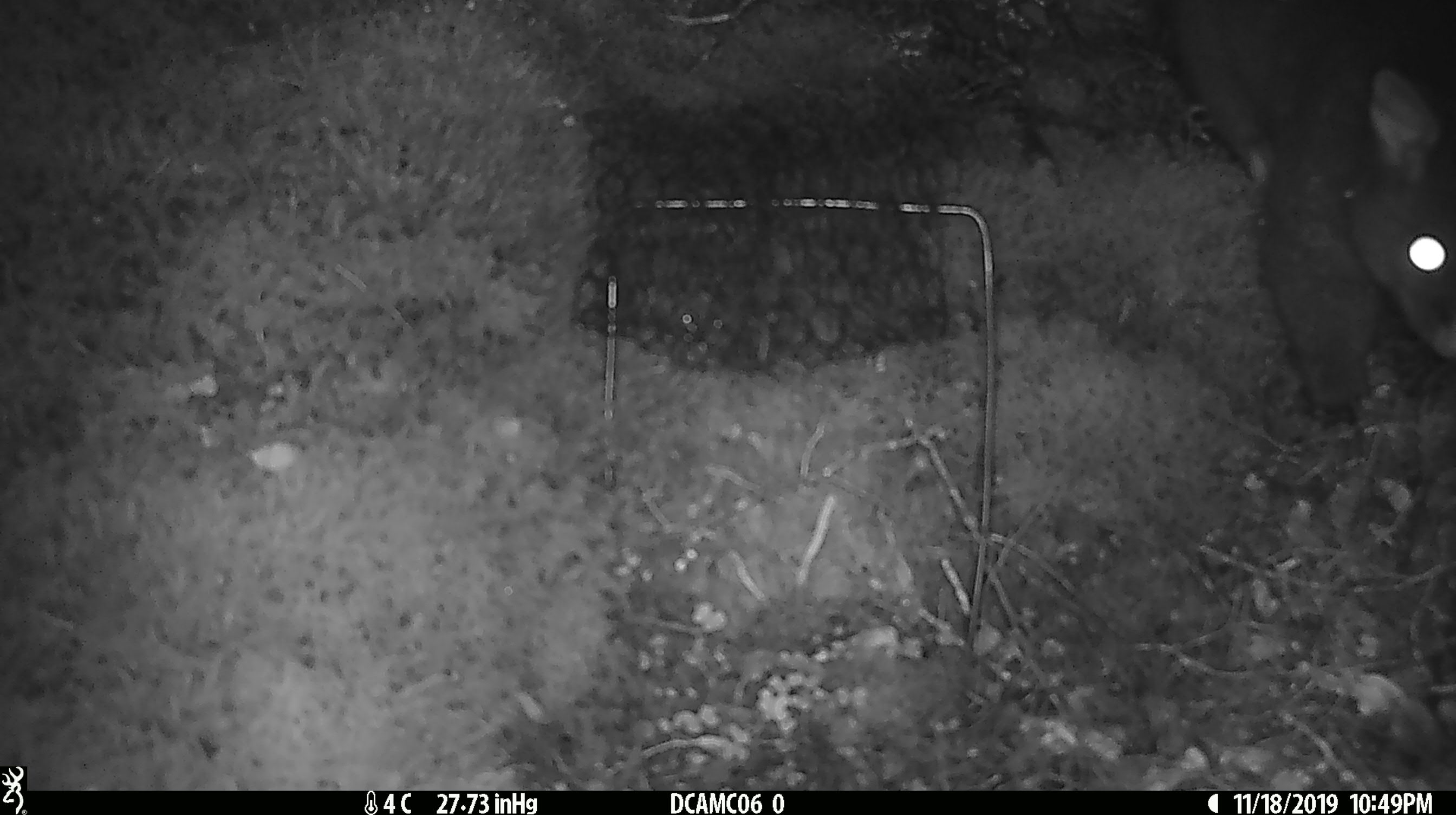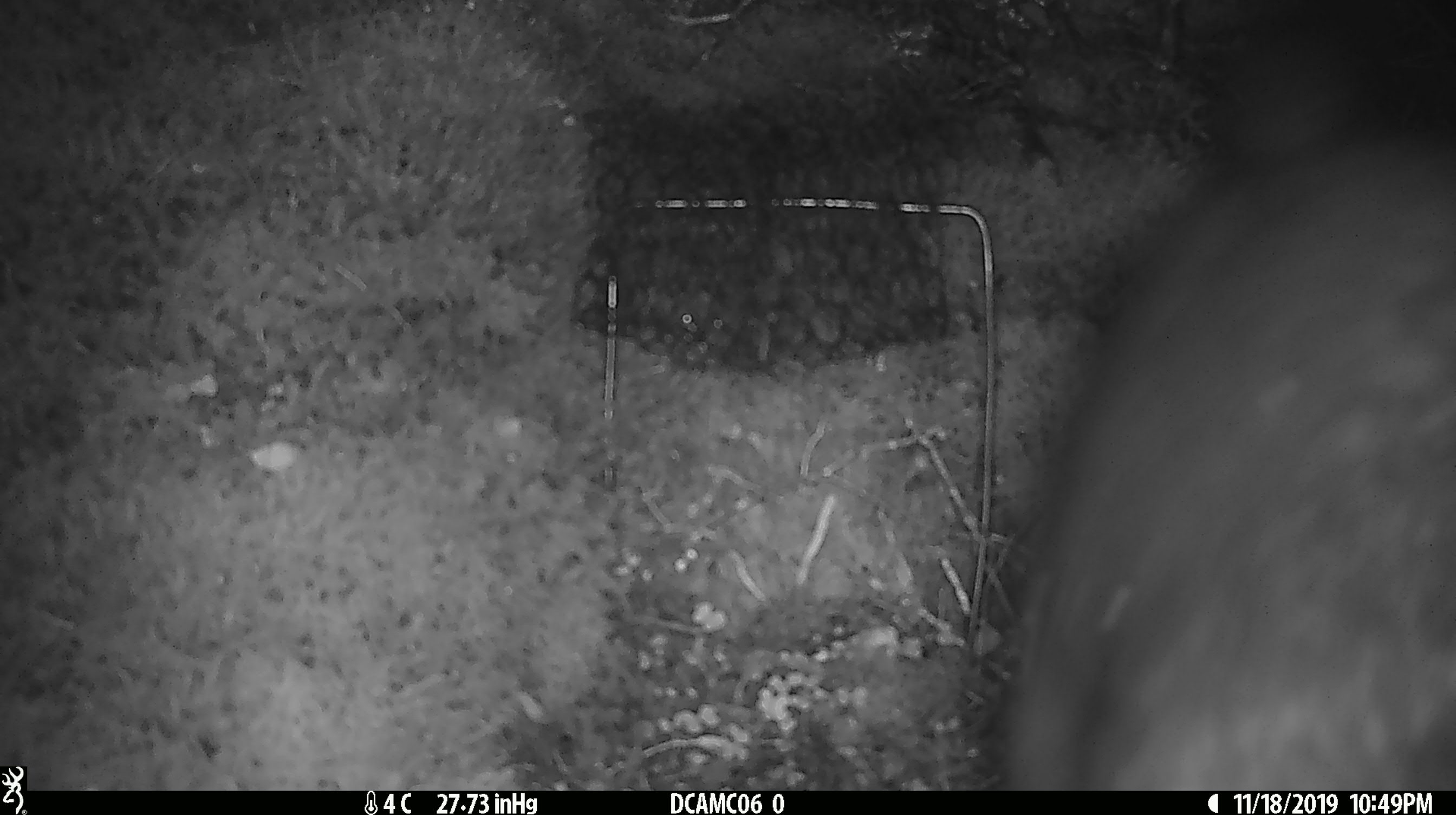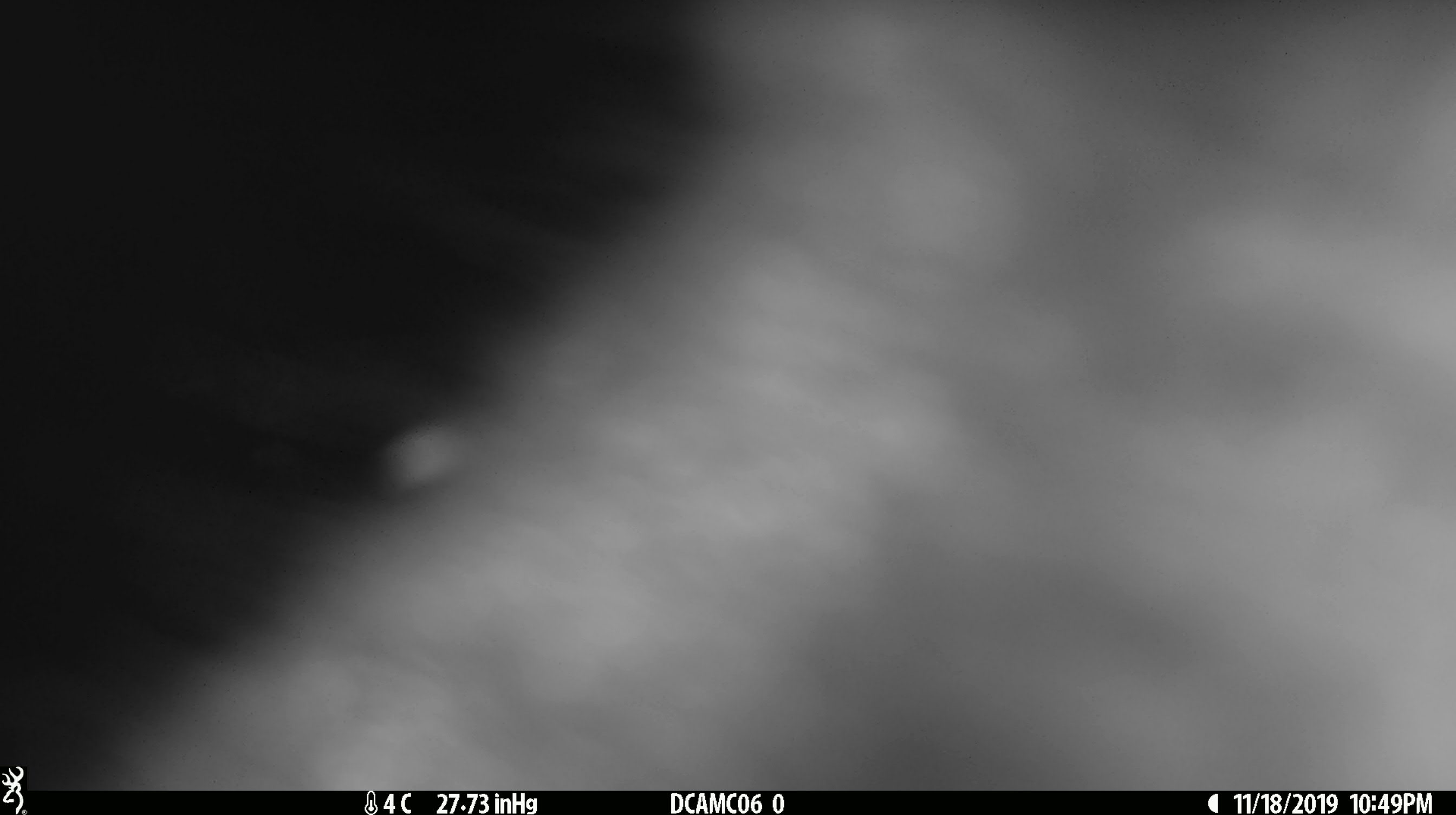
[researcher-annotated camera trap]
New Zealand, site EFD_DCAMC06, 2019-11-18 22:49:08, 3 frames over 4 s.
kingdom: Animalia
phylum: Chordata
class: Mammalia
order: Diprotodontia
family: Phalangeridae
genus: Trichosurus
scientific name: Trichosurus vulpecula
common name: common brushtail possum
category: possum